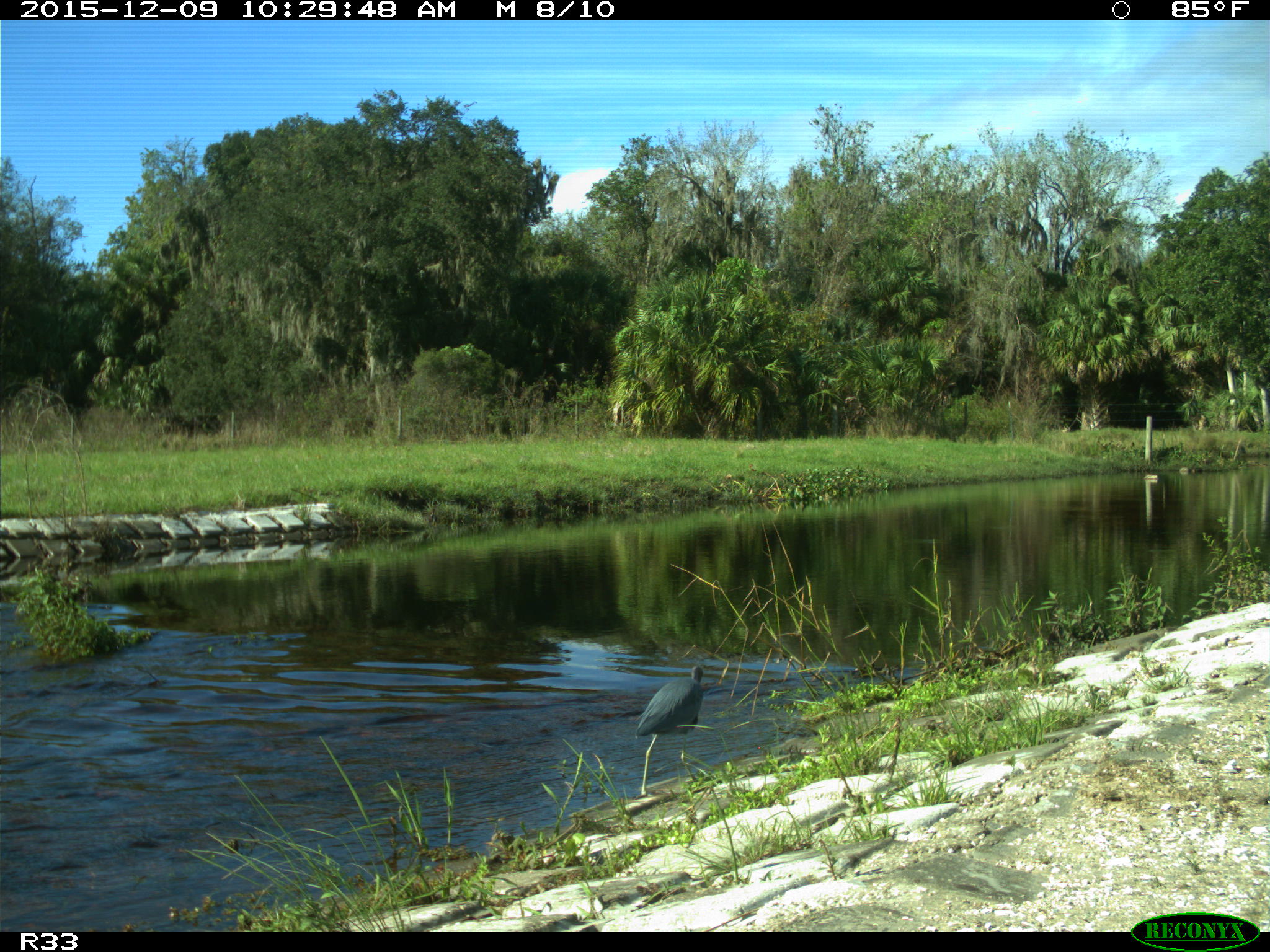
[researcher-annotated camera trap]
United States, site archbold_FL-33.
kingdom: Animalia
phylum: Chordata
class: Aves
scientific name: Aves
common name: birds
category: unidentified bird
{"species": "unidentified bird (birds) (Aves)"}